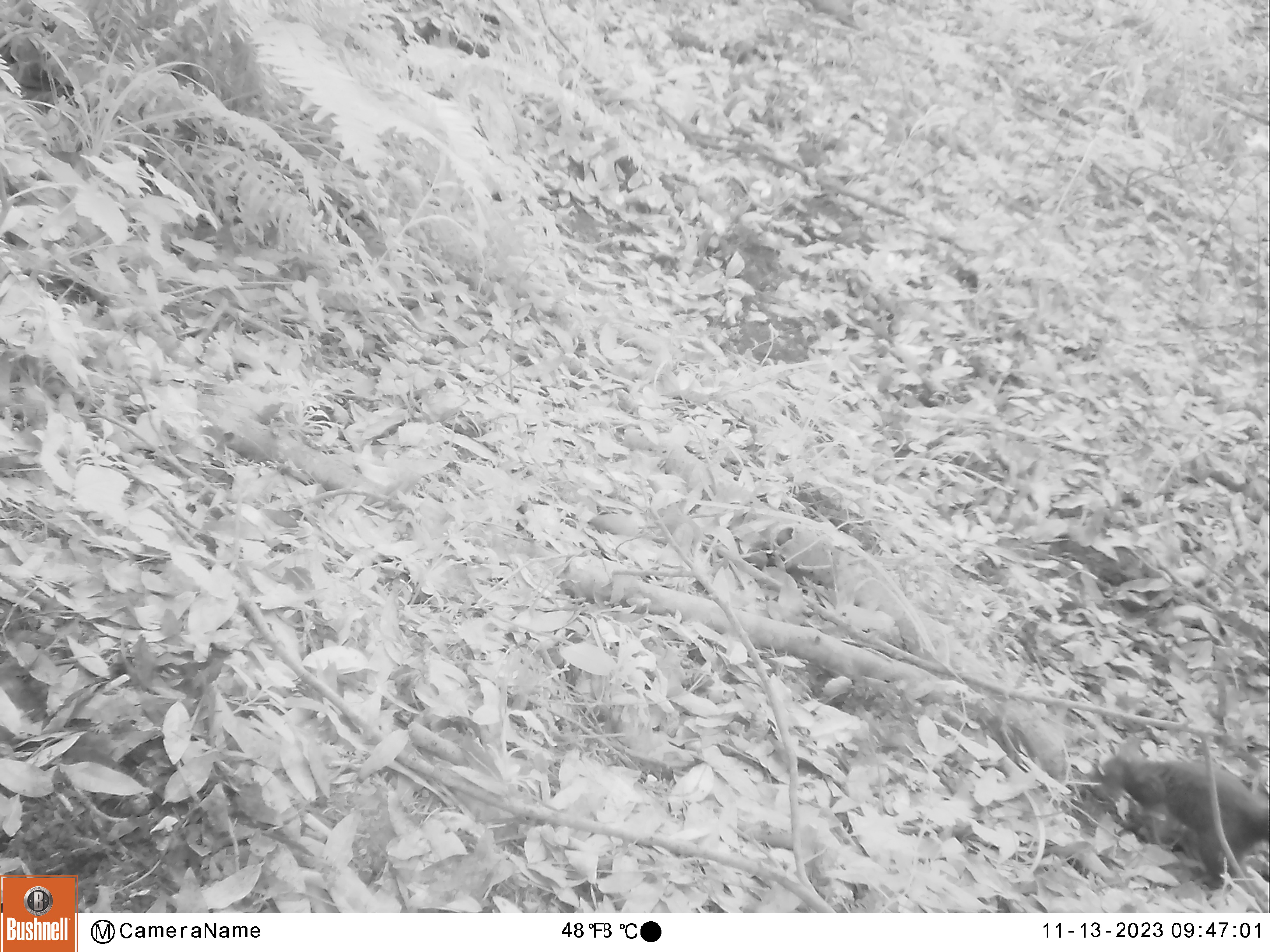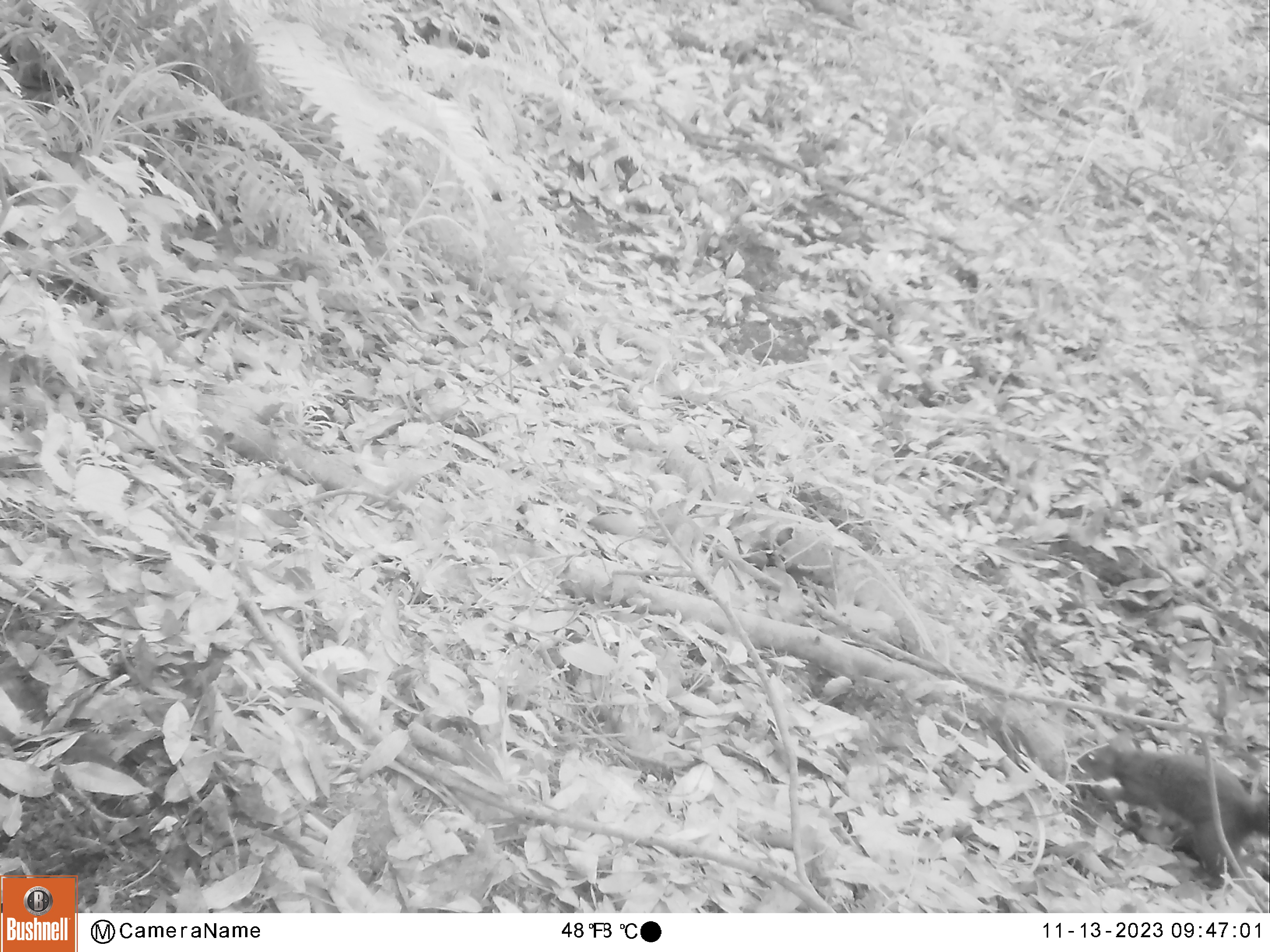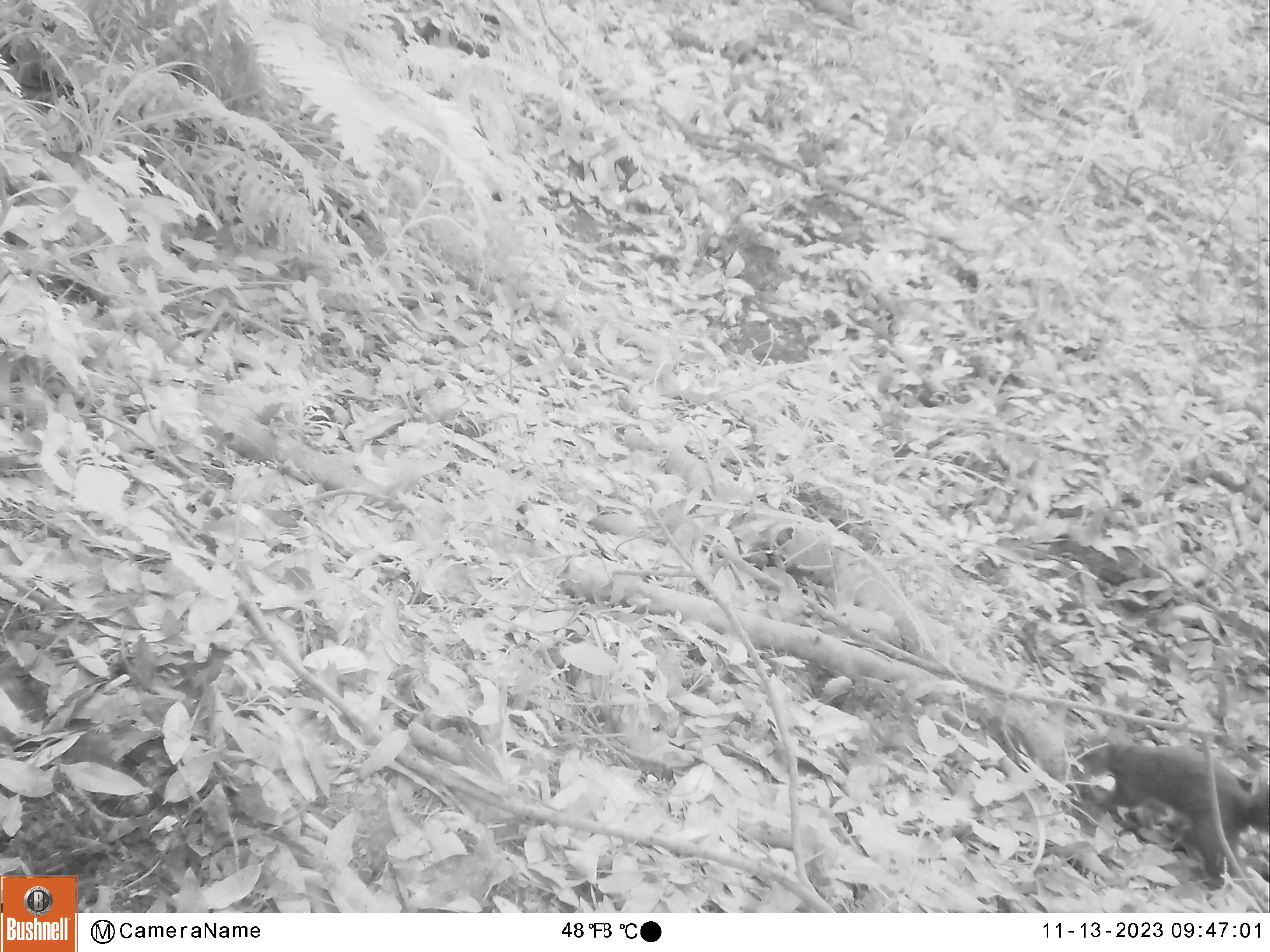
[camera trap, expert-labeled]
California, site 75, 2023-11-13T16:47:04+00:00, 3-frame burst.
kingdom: Animalia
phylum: Chordata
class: Mammalia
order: Rodentia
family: Sciuridae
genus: Sciurus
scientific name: Sciurus griseus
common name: western gray squirrel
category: western grey squirrel